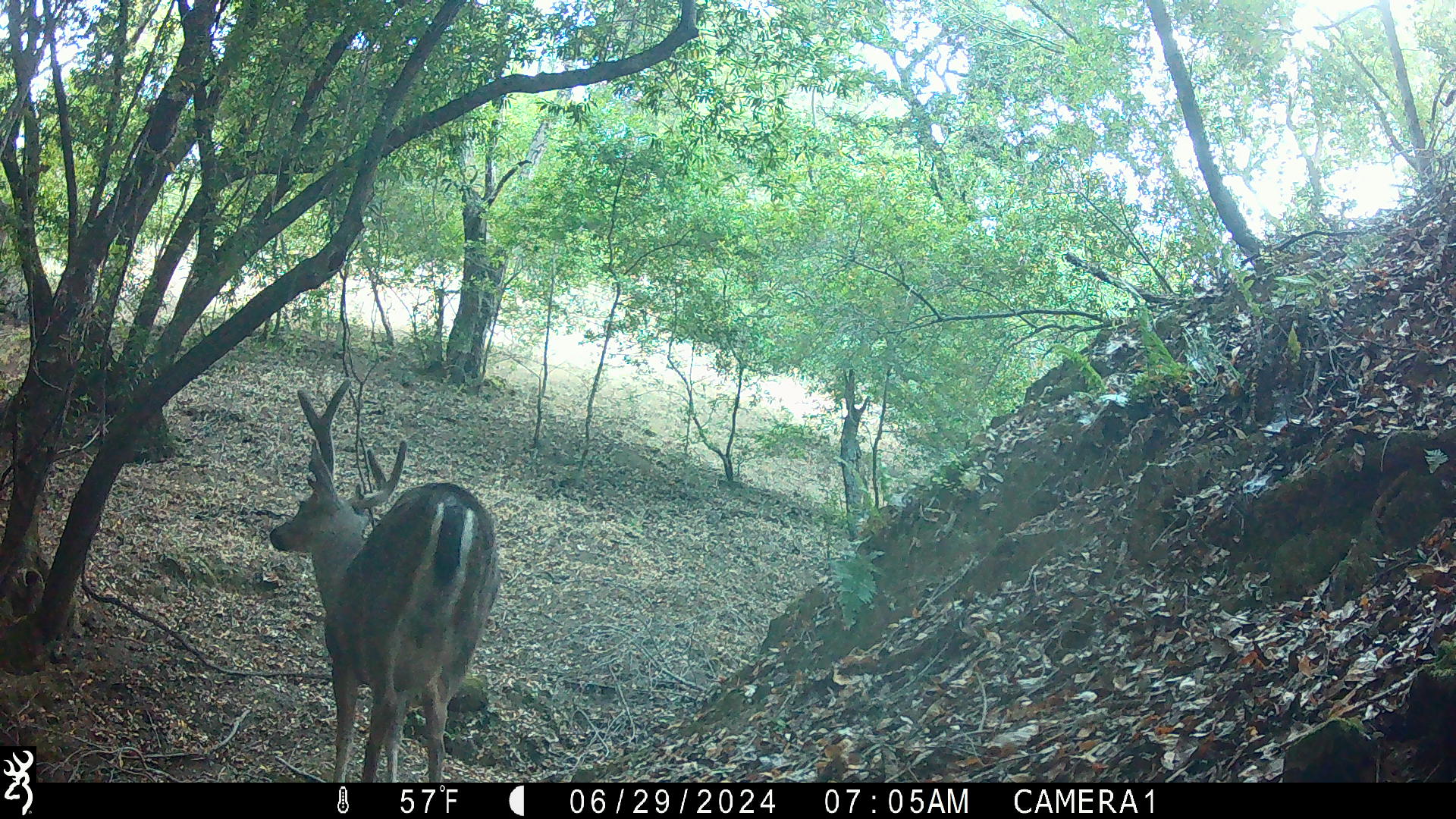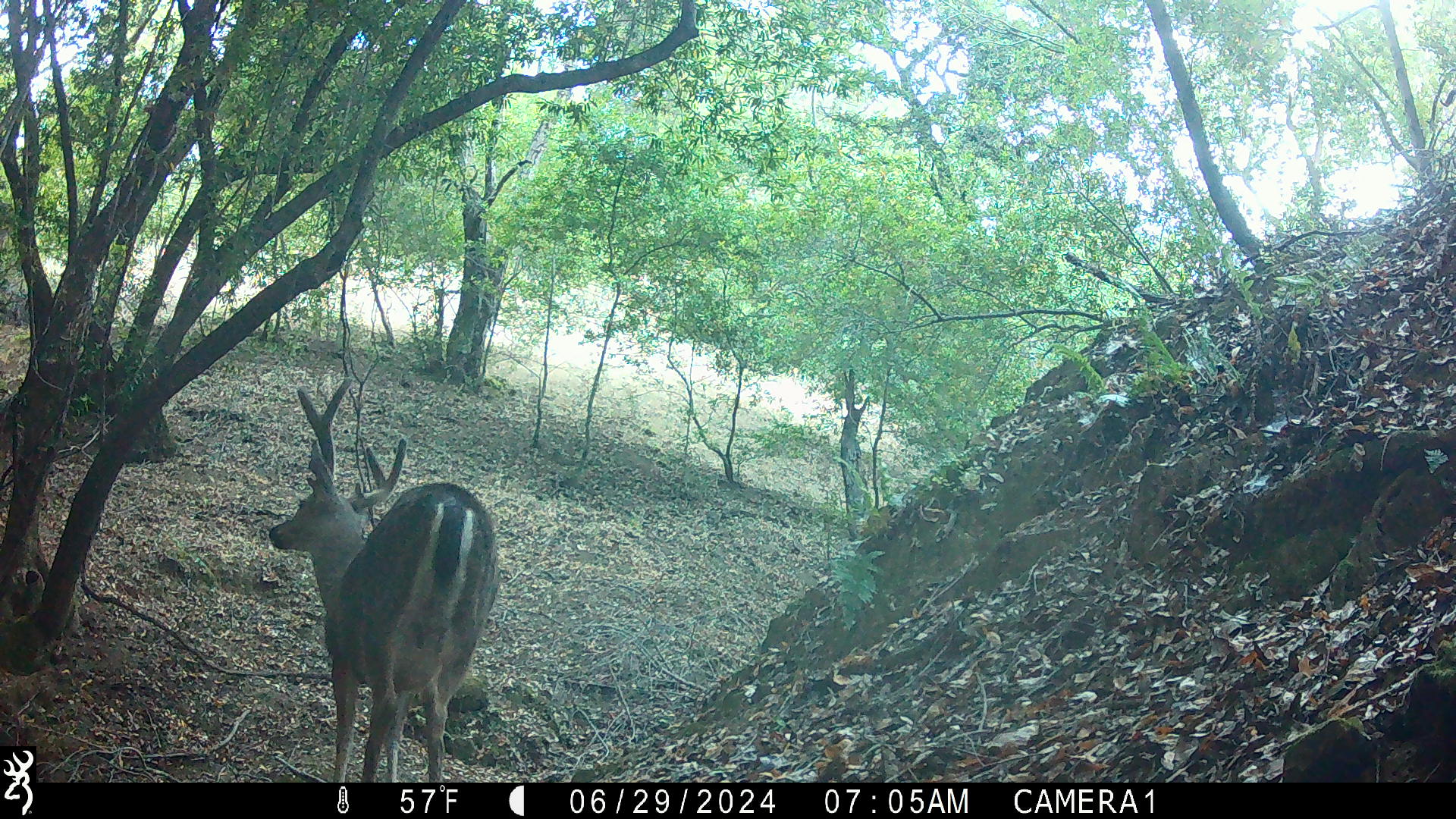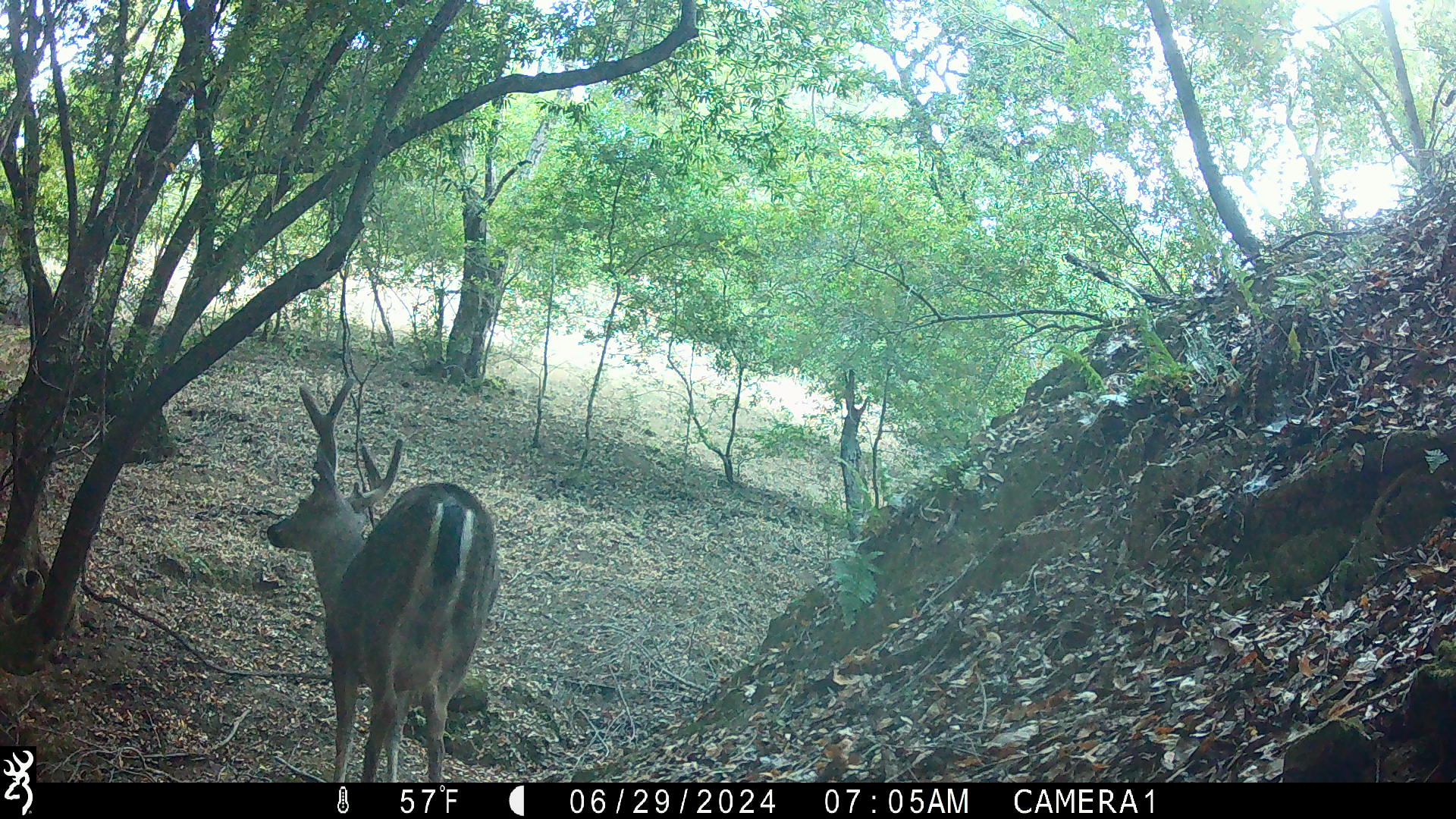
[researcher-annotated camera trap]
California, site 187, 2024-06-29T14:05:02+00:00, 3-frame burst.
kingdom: Animalia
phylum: Chordata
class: Mammalia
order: Artiodactyla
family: Cervidae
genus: Odocoileus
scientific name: Odocoileus hemionus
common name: mule deer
Mule deer (Odocoileus hemionus).